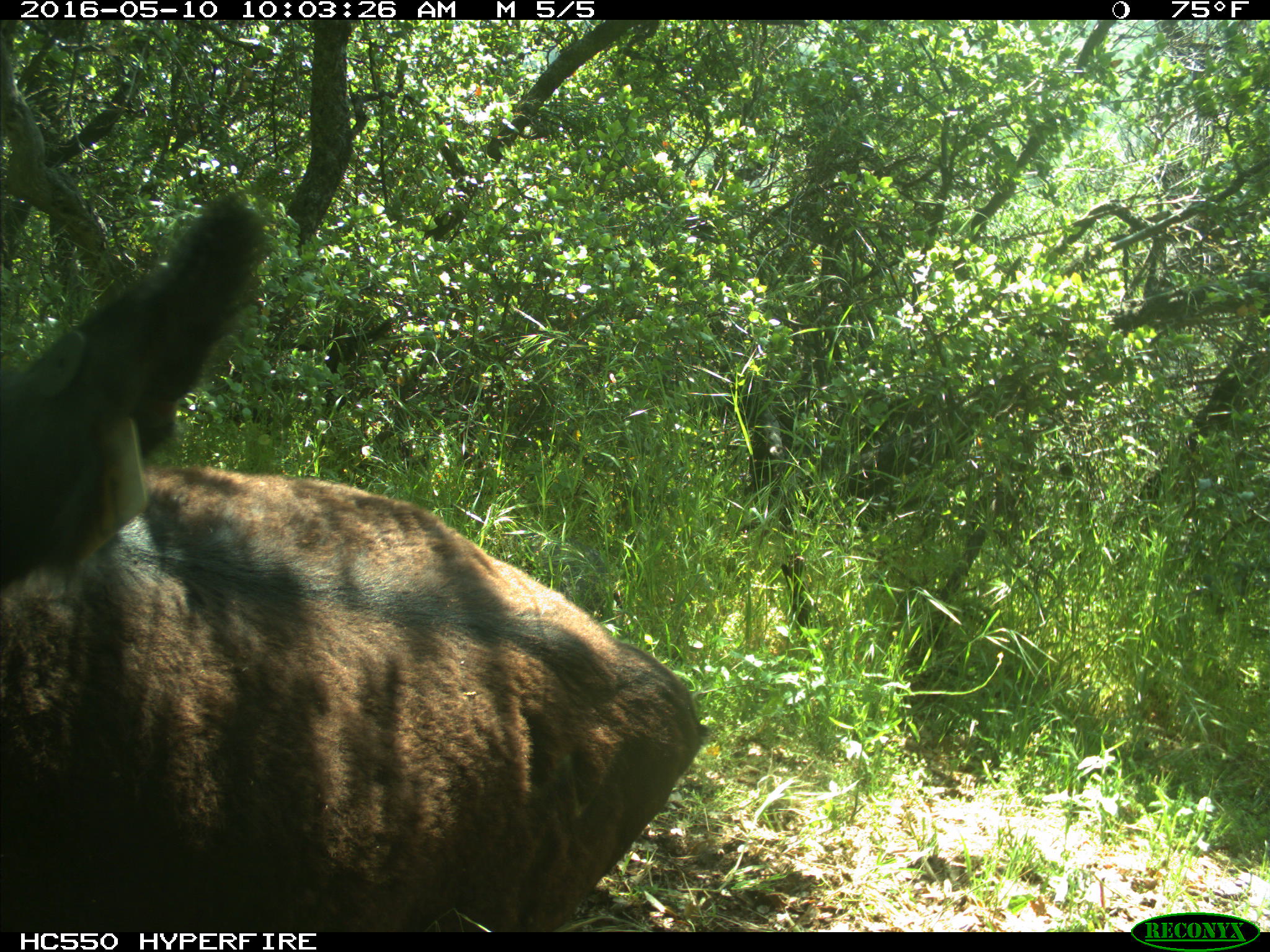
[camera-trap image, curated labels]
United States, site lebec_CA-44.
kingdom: Animalia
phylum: Chordata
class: Mammalia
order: Artiodactyla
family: Bovidae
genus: Bos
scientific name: Bos taurus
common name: domestic cow